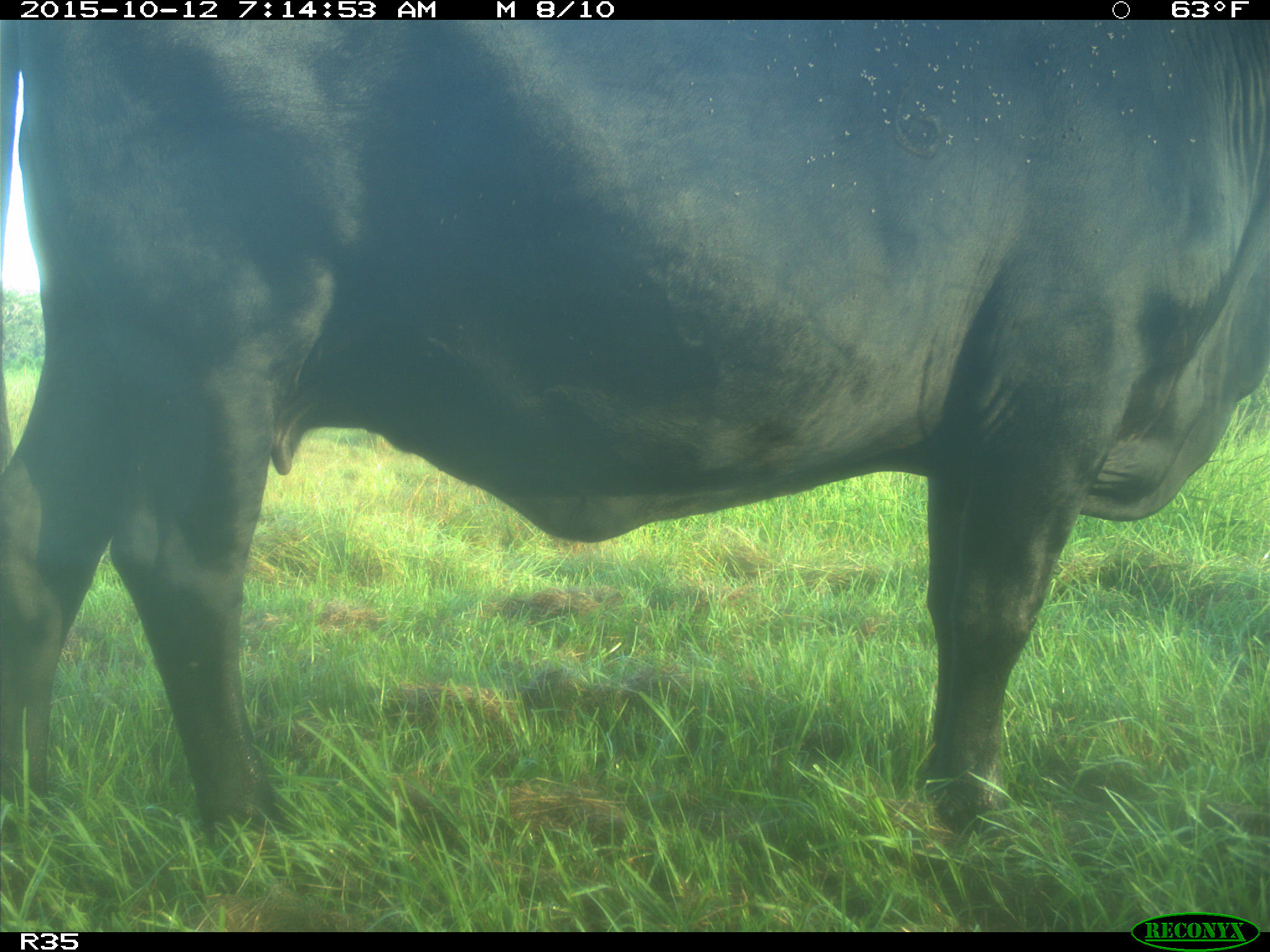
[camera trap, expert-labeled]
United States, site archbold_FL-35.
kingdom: Animalia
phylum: Chordata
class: Mammalia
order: Artiodactyla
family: Bovidae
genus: Bos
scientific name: Bos taurus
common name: domestic cow